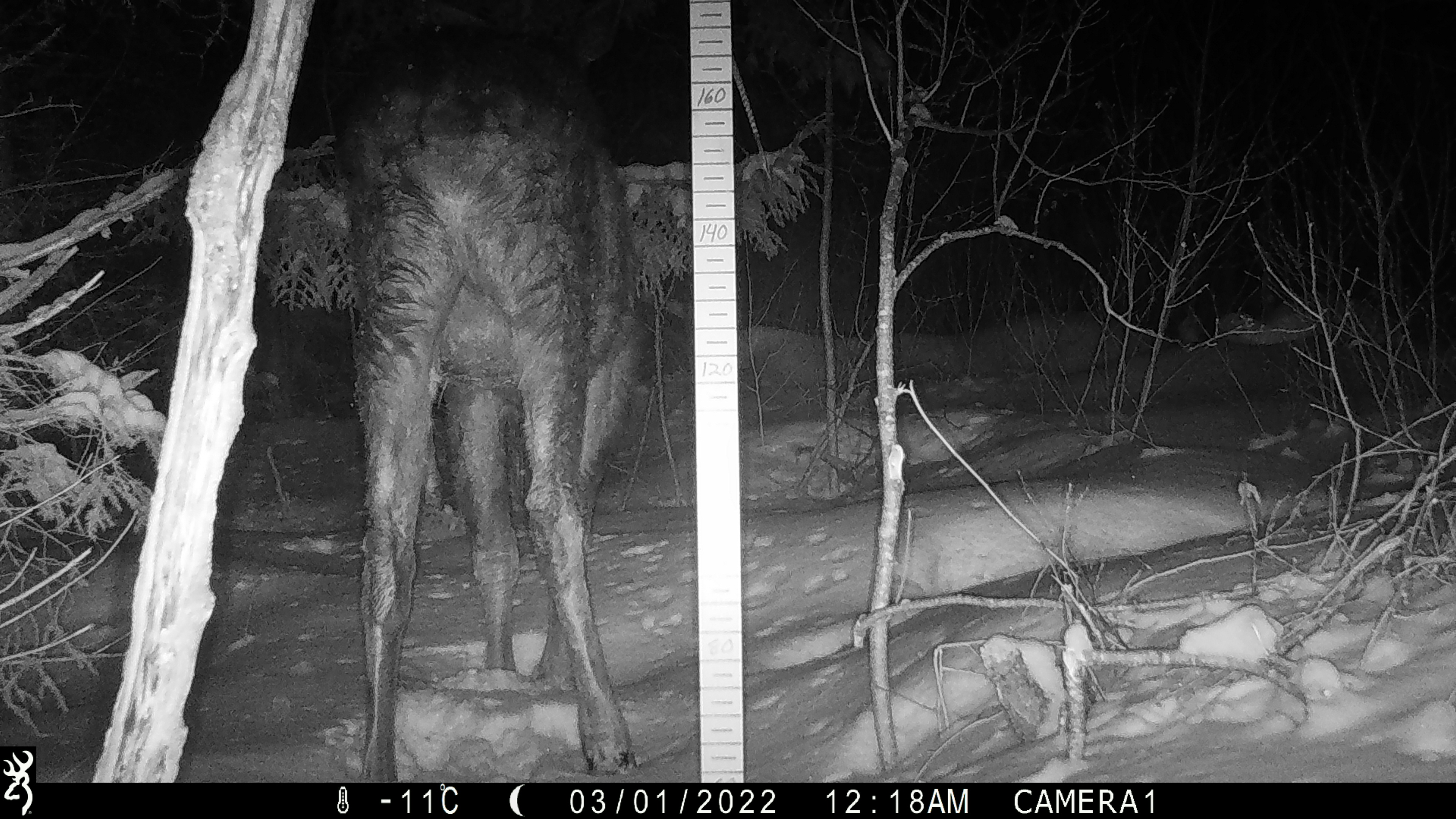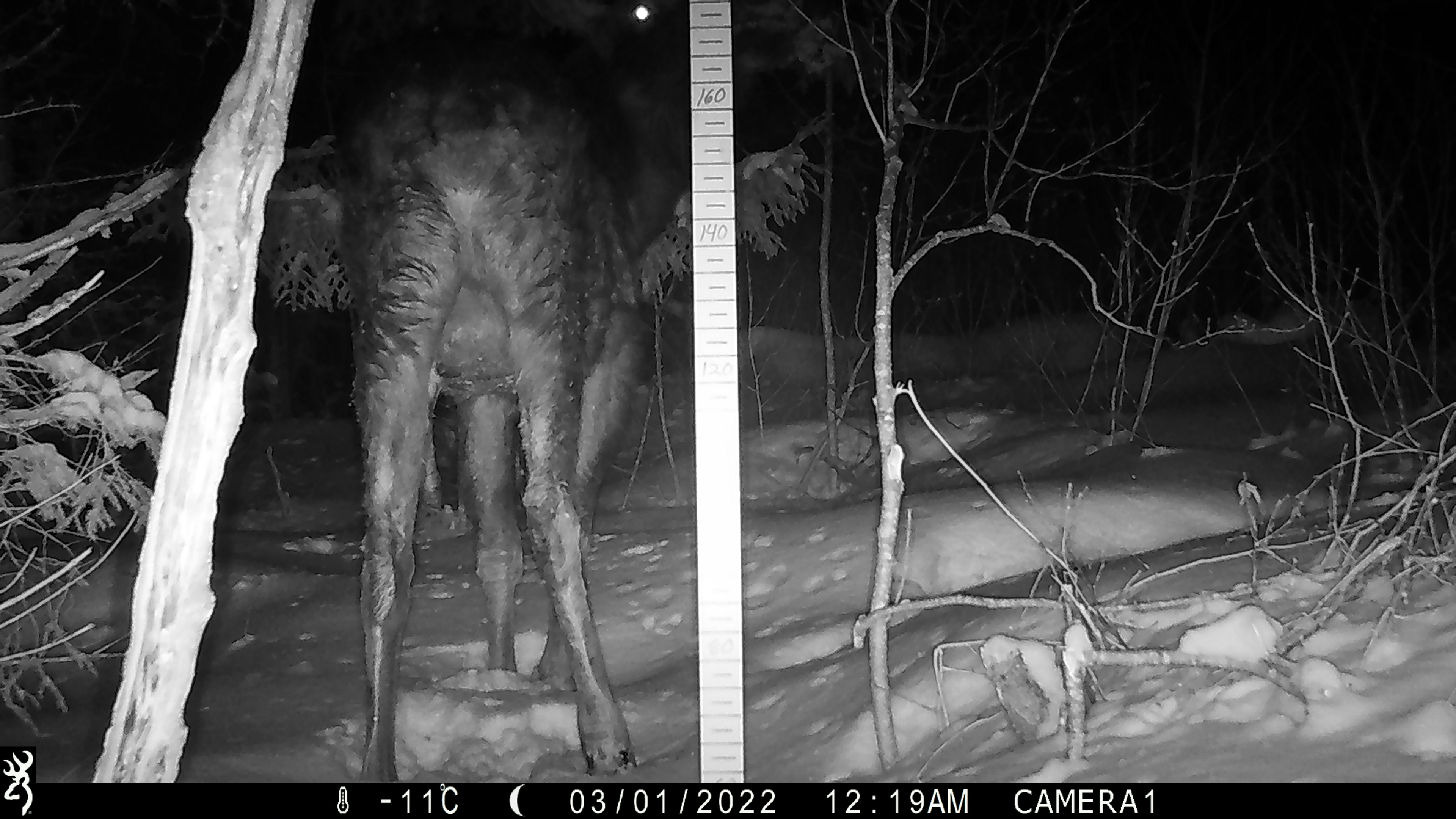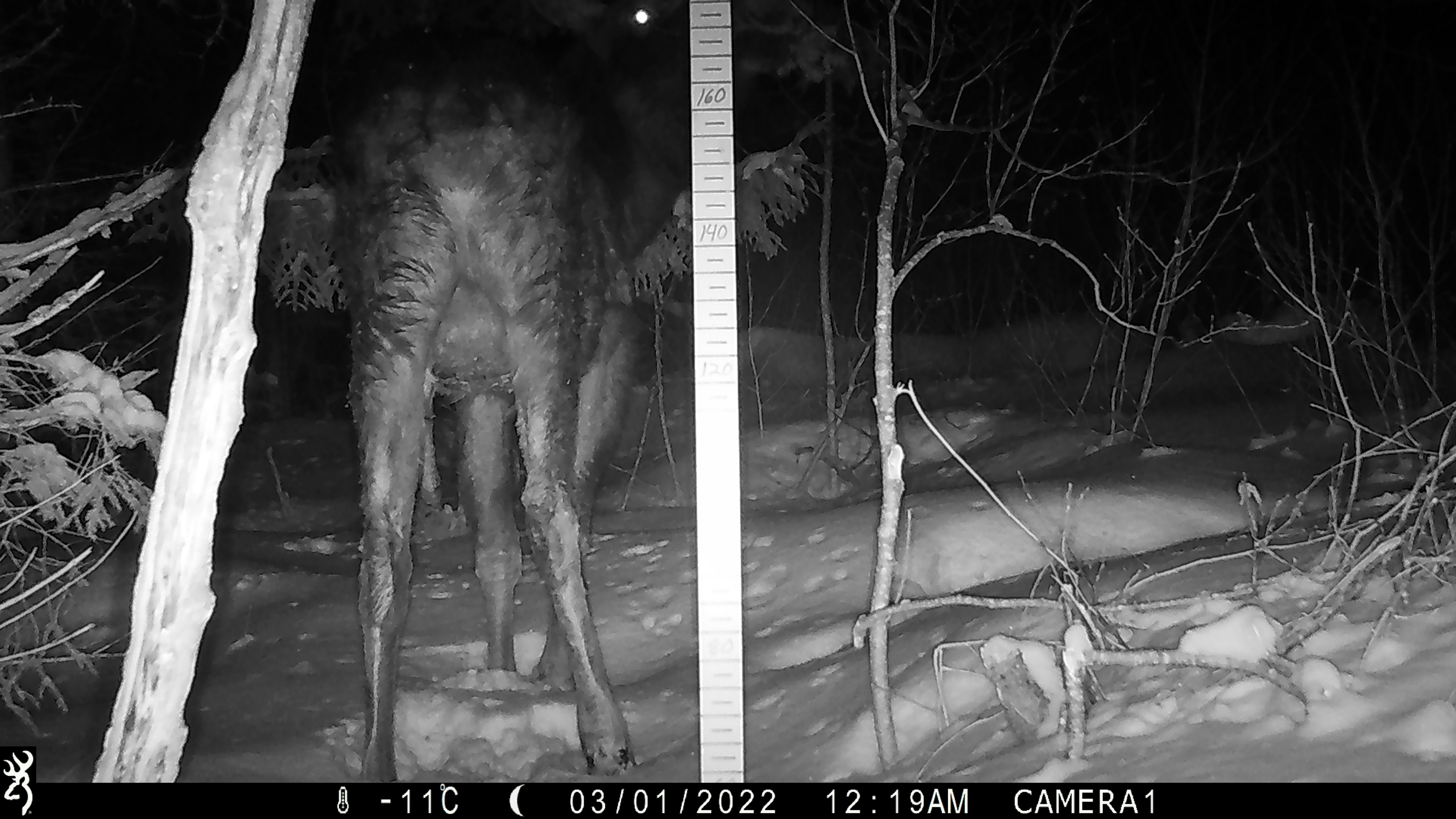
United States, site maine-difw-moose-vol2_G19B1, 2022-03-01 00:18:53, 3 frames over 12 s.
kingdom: Animalia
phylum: Chordata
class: Mammalia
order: Artiodactyla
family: Cervidae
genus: Alces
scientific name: Alces alces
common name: moose